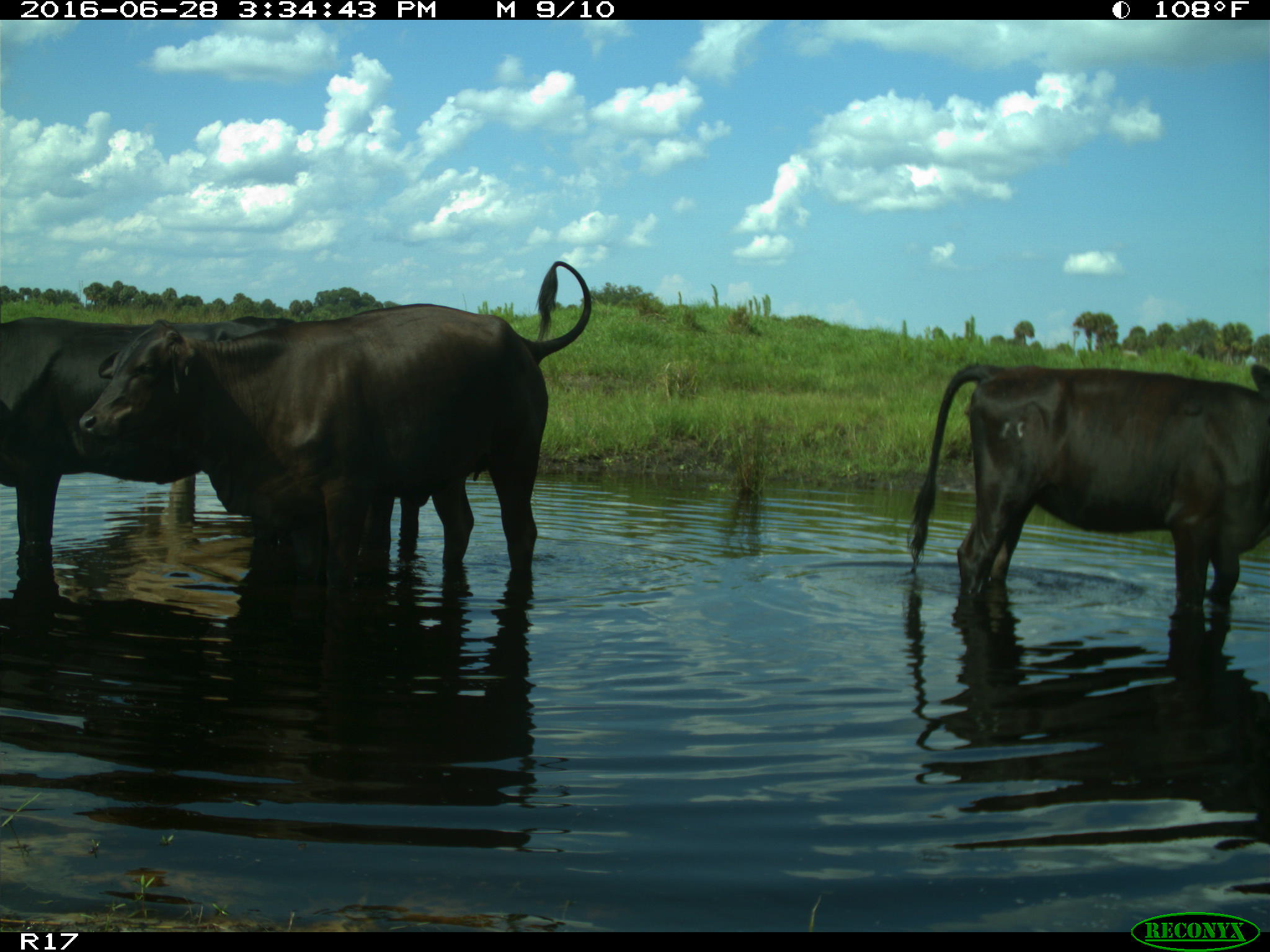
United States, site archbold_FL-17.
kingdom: Animalia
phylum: Chordata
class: Mammalia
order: Artiodactyla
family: Bovidae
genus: Bos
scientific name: Bos taurus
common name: domestic cow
Bos taurus (domestic cow).